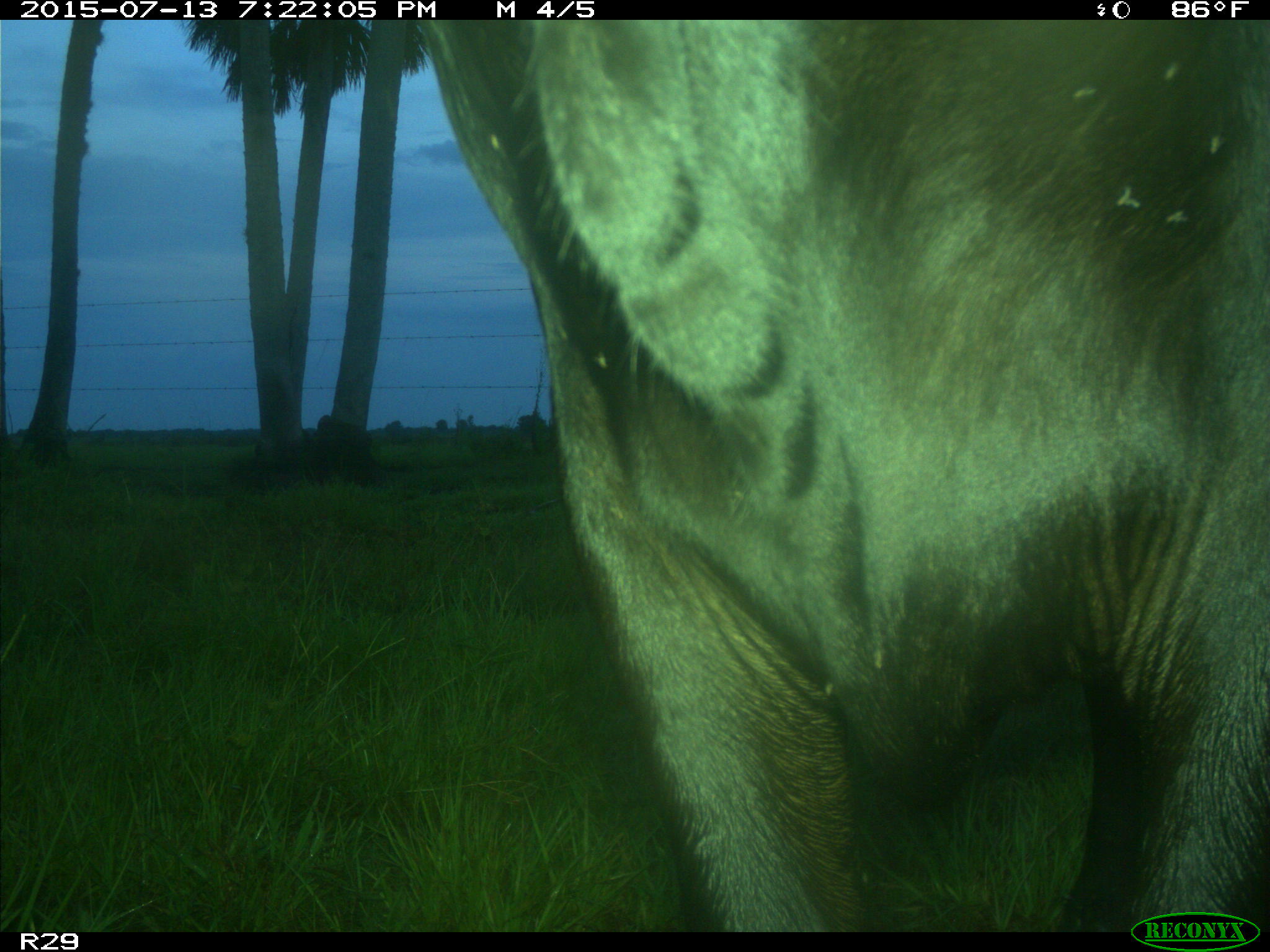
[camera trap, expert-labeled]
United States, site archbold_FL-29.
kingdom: Animalia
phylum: Chordata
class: Mammalia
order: Artiodactyla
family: Bovidae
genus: Bos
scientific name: Bos taurus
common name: domestic cow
Bos taurus (domestic cow).